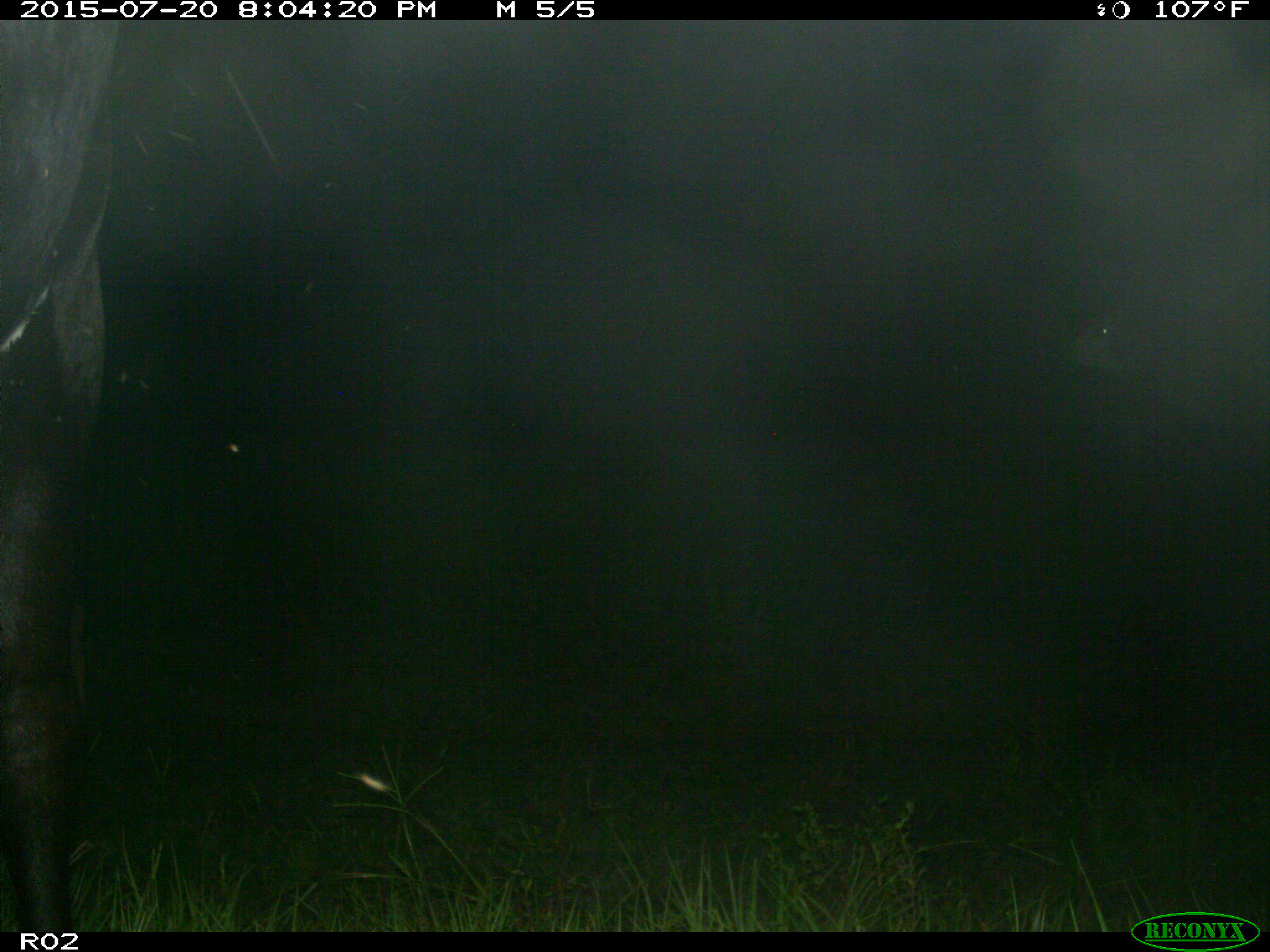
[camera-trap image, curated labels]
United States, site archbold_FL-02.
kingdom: Animalia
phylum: Chordata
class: Mammalia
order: Artiodactyla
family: Bovidae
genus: Bos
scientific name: Bos taurus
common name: domestic cow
Bos taurus (domestic cow).